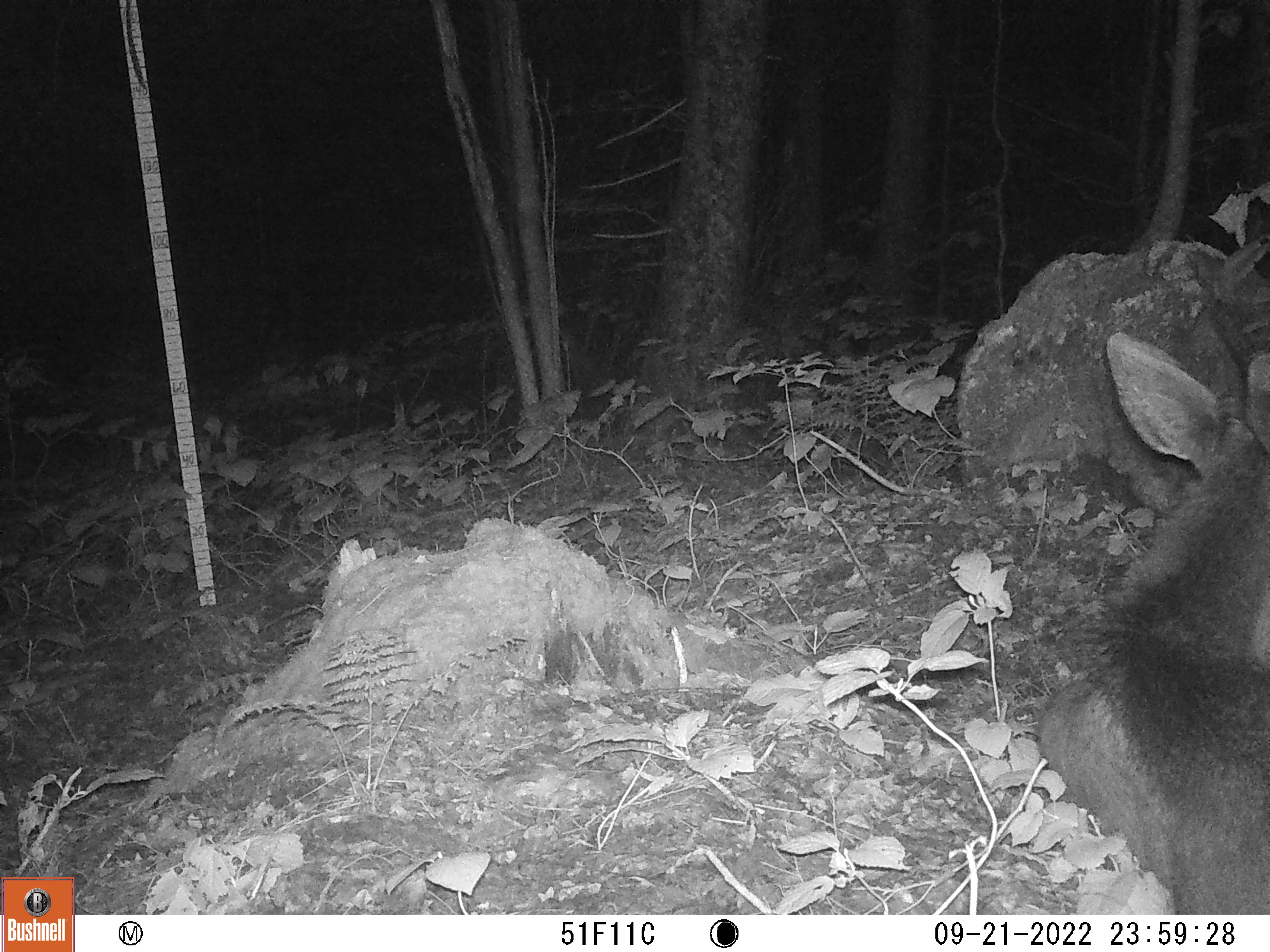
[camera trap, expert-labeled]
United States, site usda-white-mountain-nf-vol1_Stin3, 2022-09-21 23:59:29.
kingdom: Animalia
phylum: Chordata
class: Mammalia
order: Artiodactyla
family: Cervidae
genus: Alces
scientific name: Alces alces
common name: moose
Moose (Alces alces).